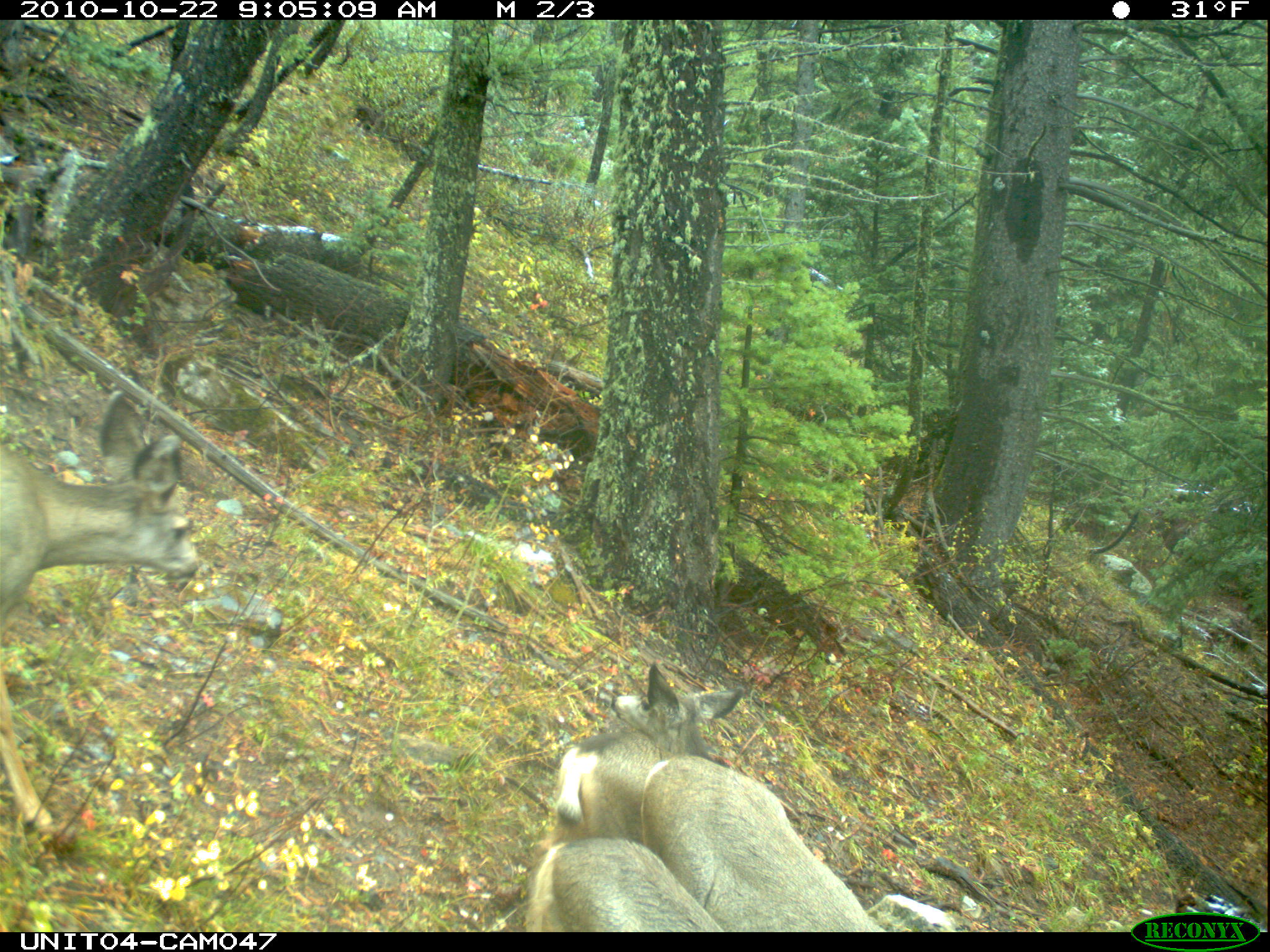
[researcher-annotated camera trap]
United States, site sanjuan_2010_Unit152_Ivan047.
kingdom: Animalia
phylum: Chordata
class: Mammalia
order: Artiodactyla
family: Cervidae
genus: Odocoileus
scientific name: Odocoileus hemionus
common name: mule deer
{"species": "Odocoileus hemionus (mule deer)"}